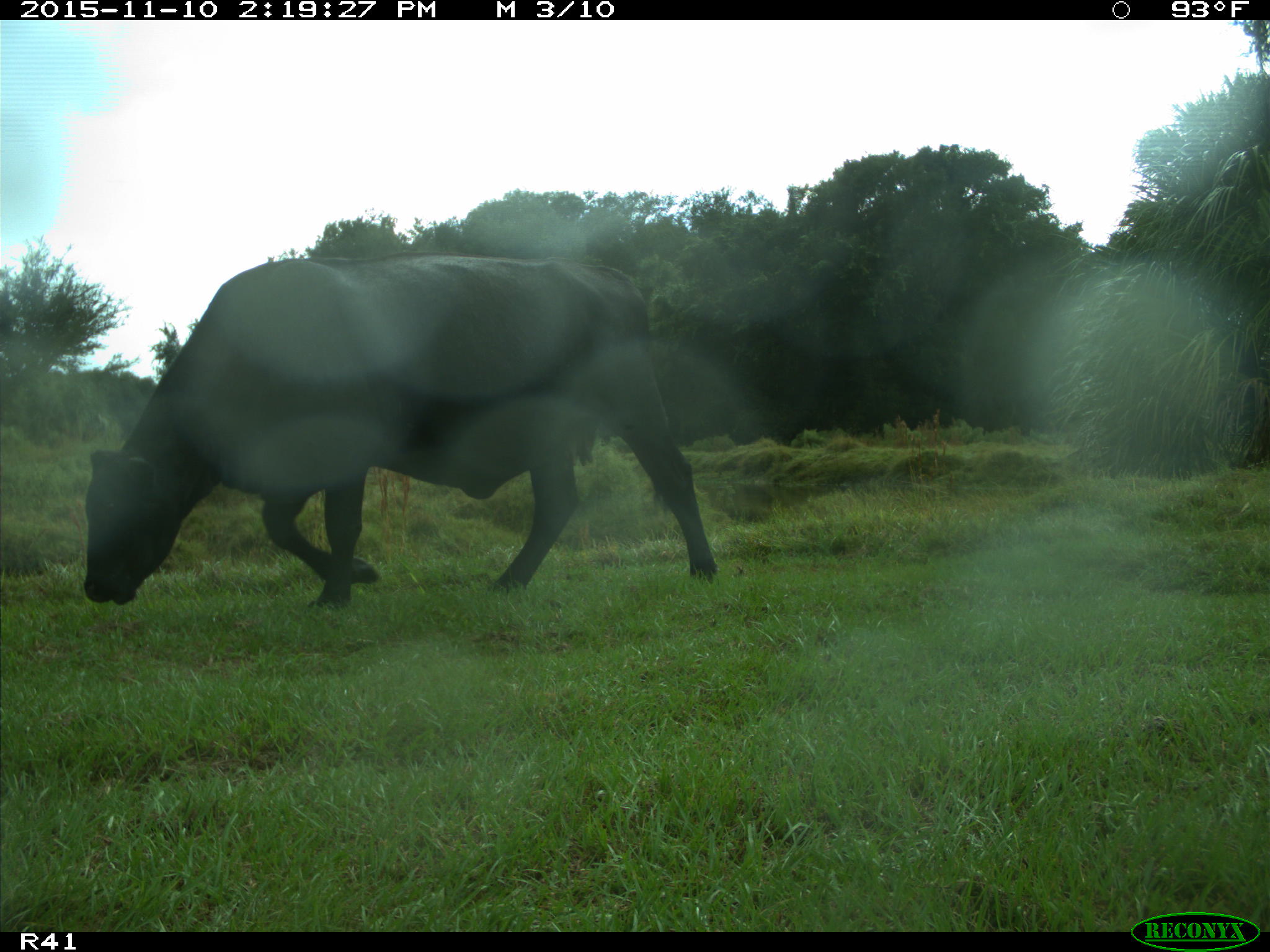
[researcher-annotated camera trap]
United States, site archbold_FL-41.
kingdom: Animalia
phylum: Chordata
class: Mammalia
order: Artiodactyla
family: Bovidae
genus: Bos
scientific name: Bos taurus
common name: domestic cow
Bos taurus (domestic cow).